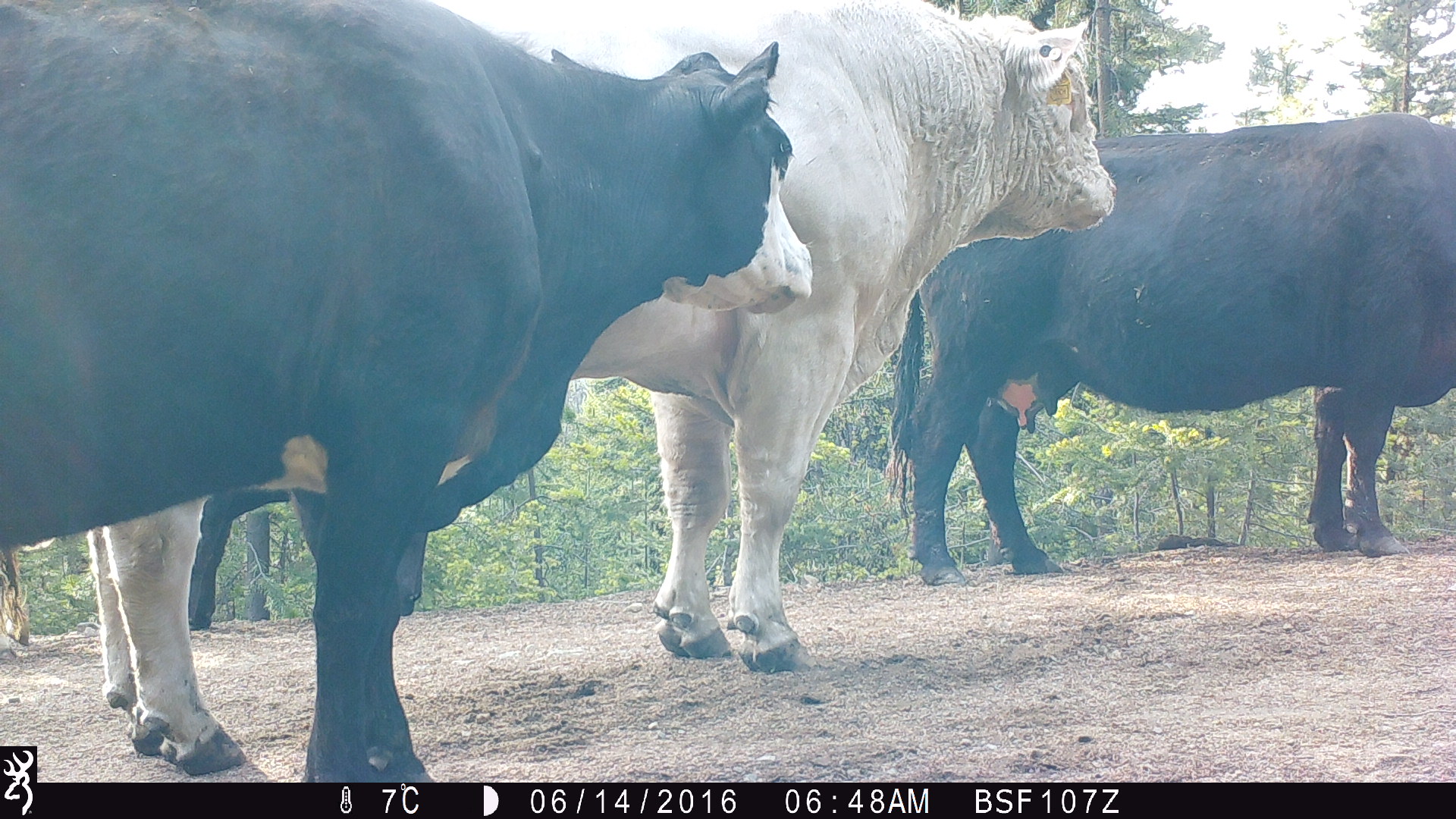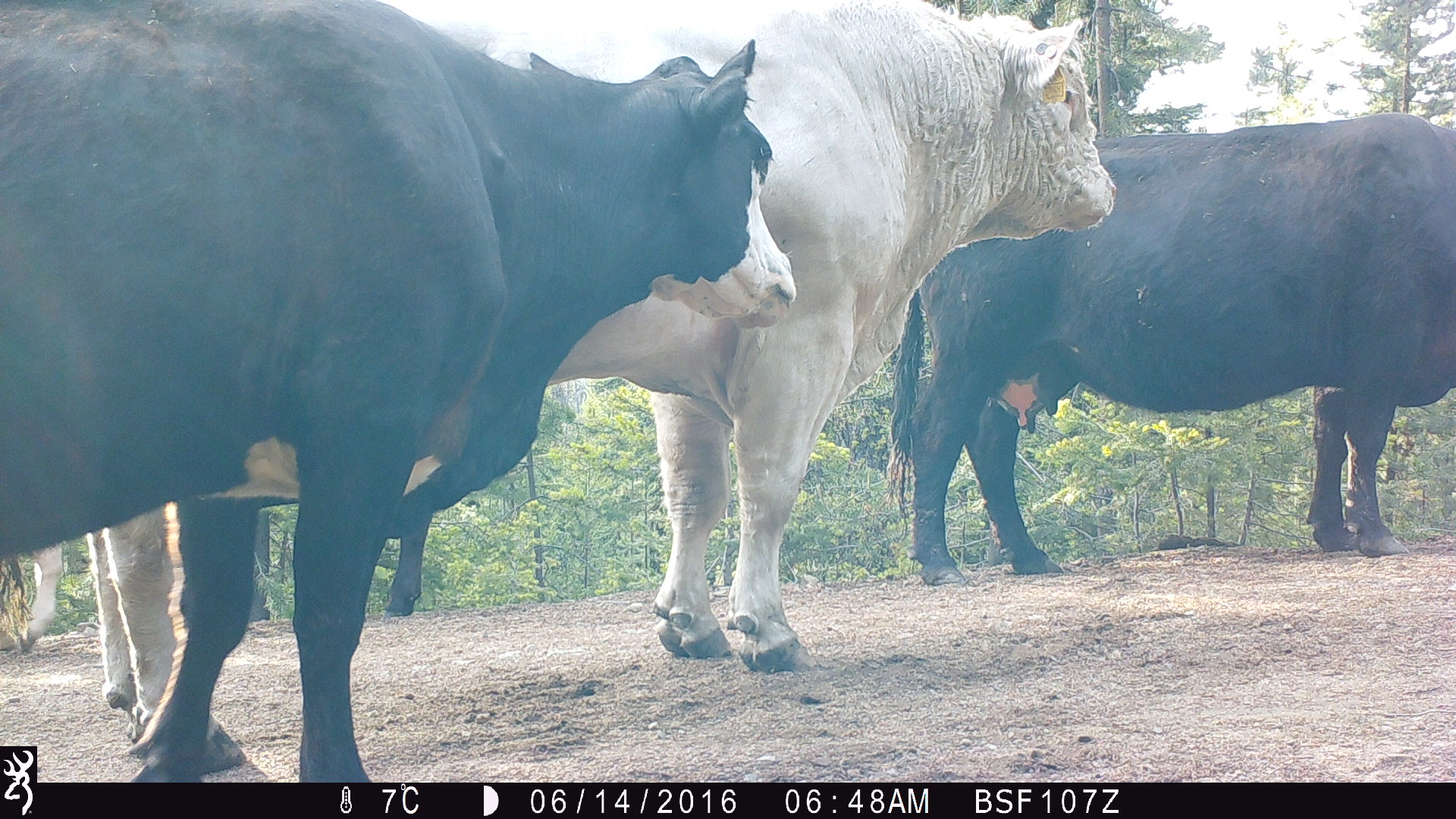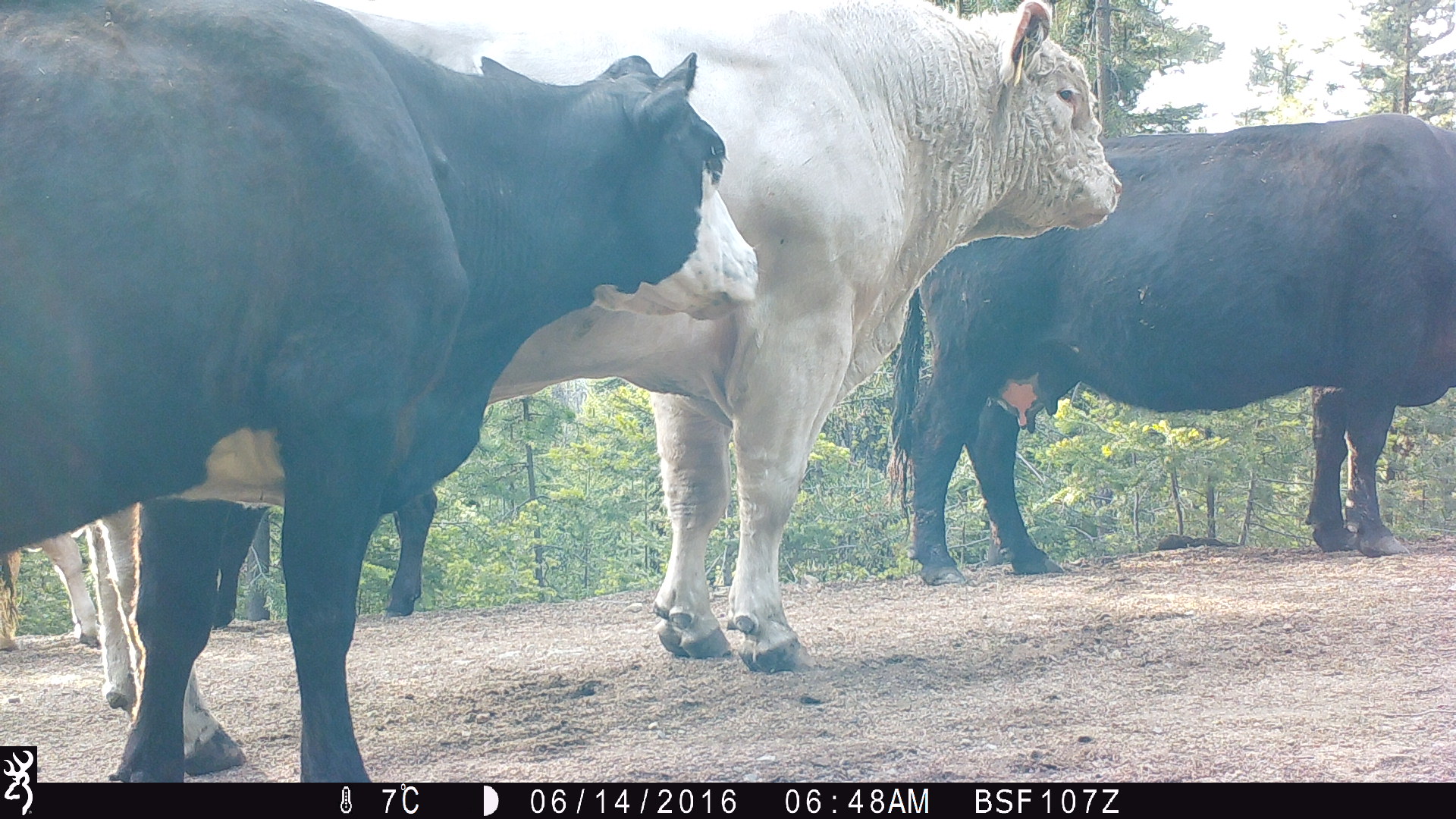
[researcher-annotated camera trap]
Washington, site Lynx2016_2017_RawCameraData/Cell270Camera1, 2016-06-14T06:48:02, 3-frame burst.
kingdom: Animalia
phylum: Chordata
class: Mammalia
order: Artiodactyla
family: Bovidae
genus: Bos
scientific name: Bos taurus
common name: domestic cattle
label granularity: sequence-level